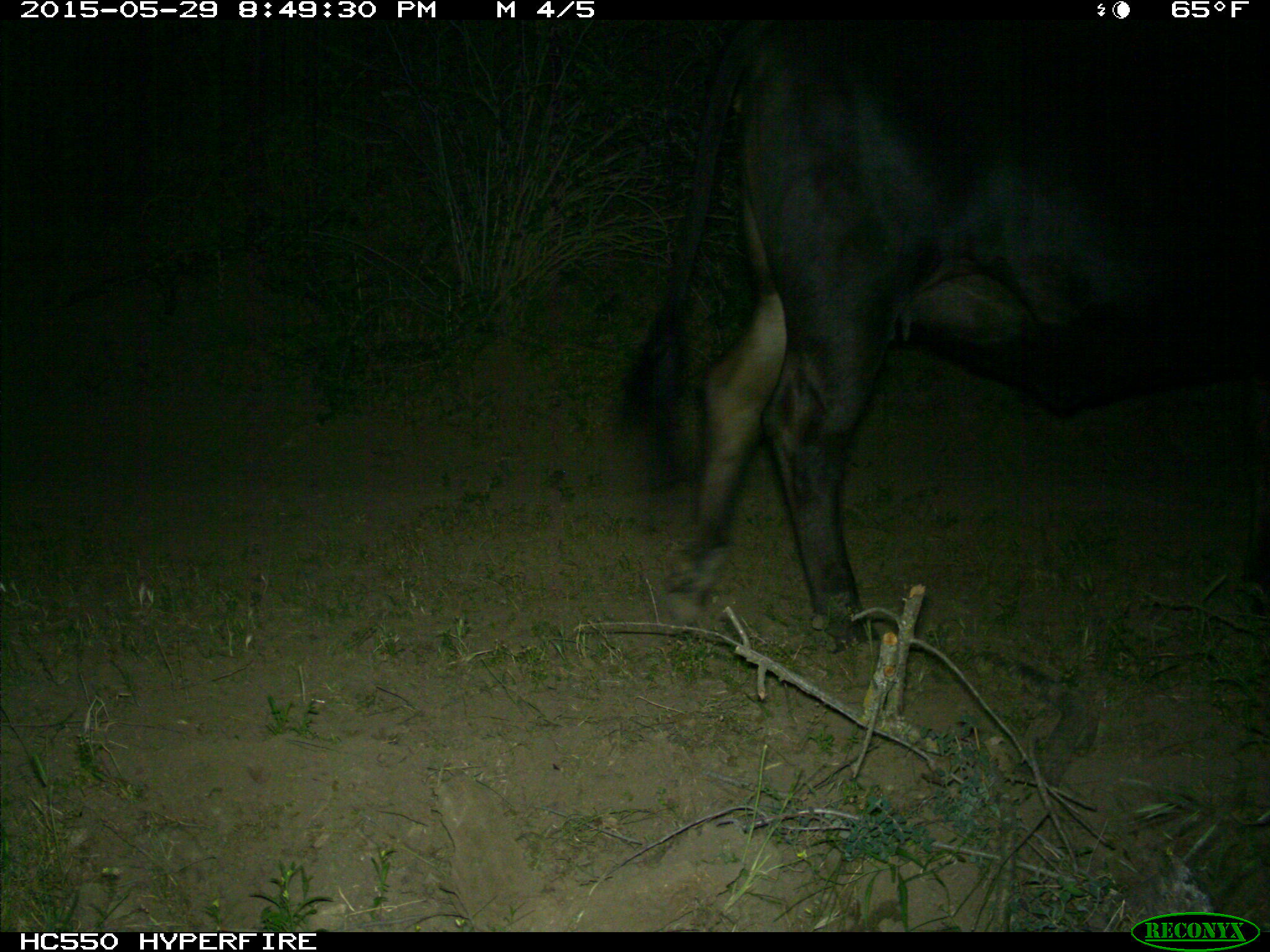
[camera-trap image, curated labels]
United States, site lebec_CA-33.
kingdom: Animalia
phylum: Chordata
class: Mammalia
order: Artiodactyla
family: Bovidae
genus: Bos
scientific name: Bos taurus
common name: domestic cow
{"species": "Bos taurus (domestic cow)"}